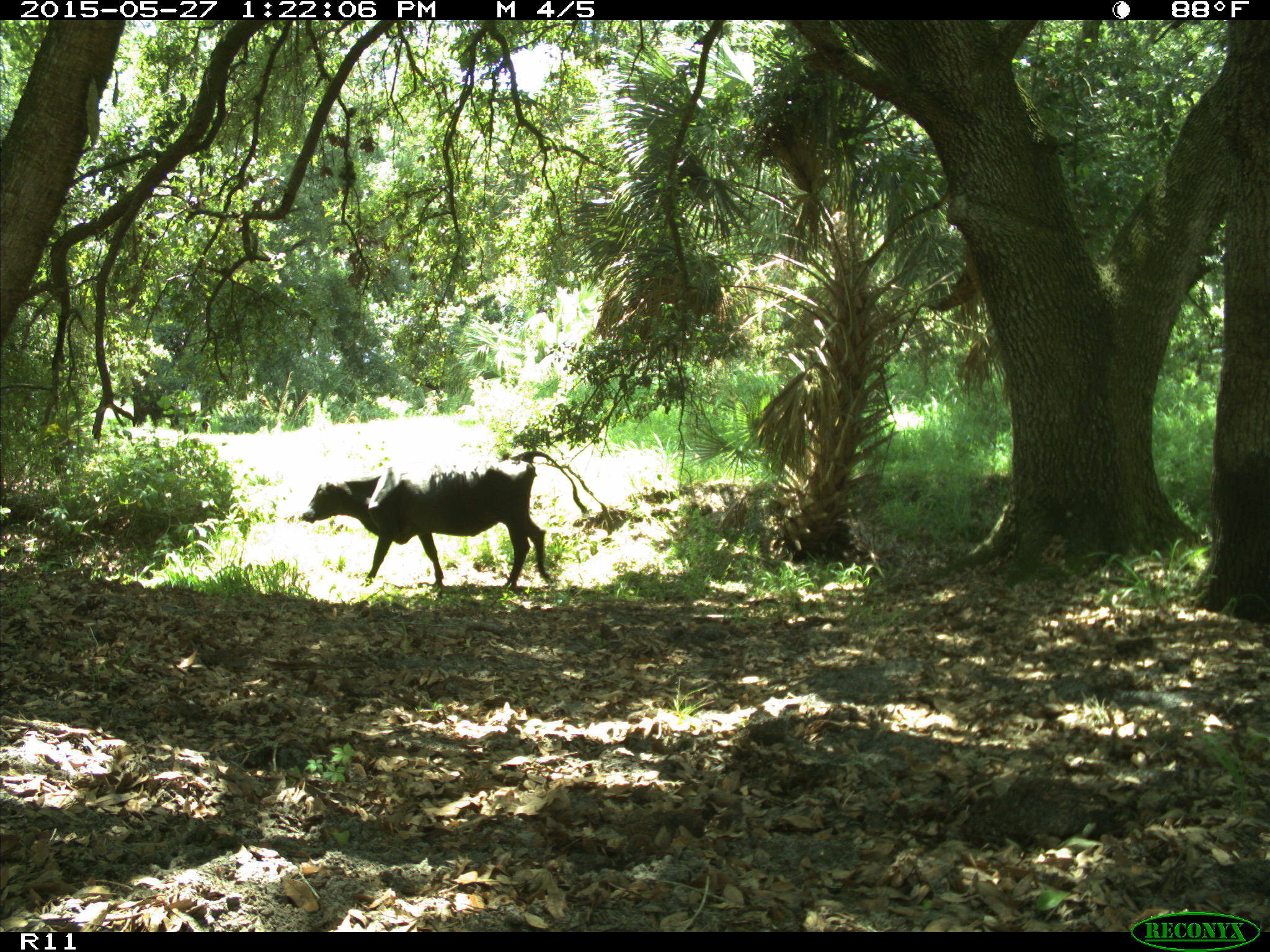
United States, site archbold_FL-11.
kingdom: Animalia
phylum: Chordata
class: Mammalia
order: Artiodactyla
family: Bovidae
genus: Bos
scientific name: Bos taurus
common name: domestic cow